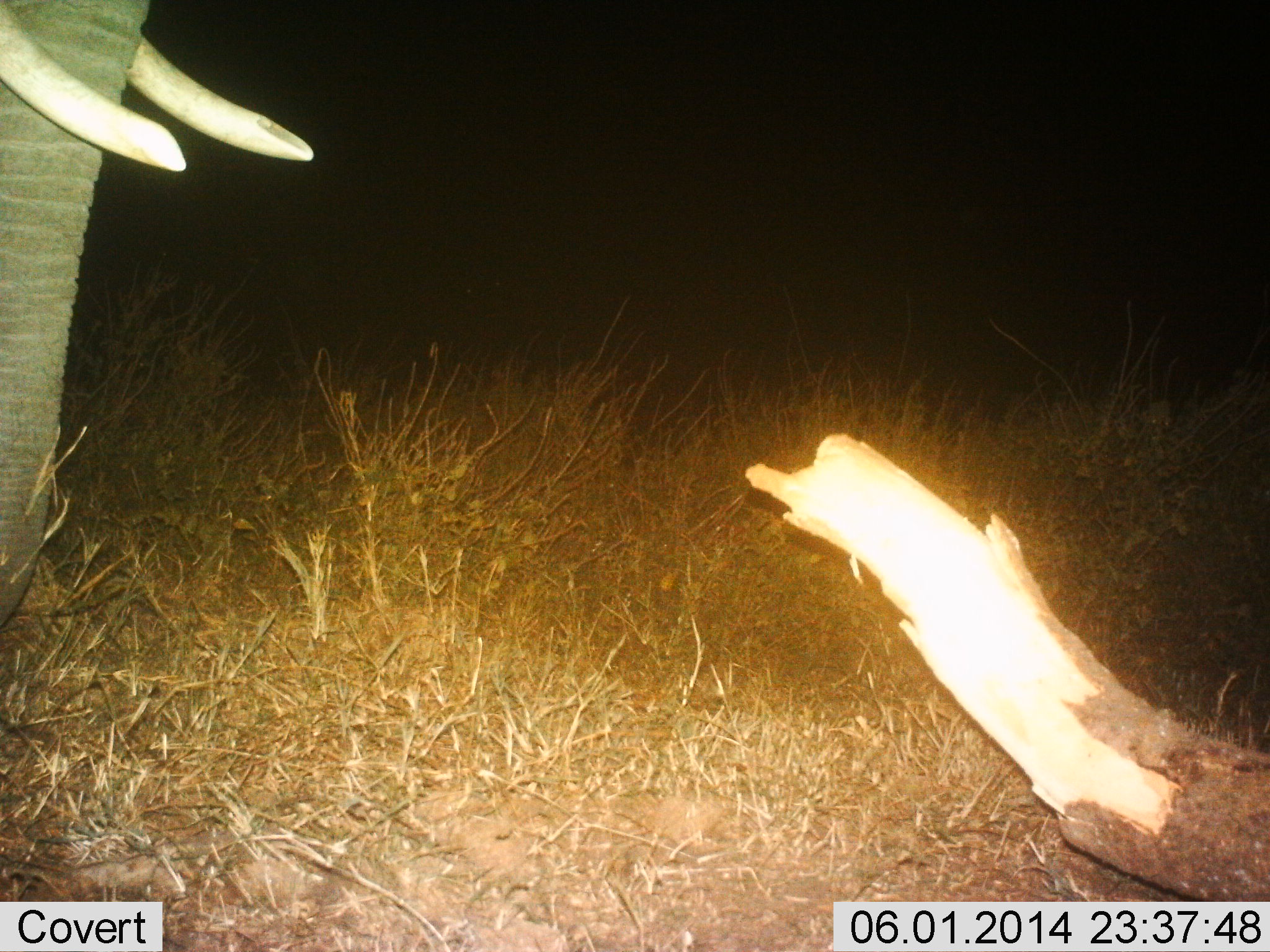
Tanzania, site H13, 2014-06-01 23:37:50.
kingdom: Animalia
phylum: Chordata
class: Mammalia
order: Proboscidea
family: Elephantidae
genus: Loxodonta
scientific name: Loxodonta africana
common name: african bush elephant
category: elephant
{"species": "elephant (african bush elephant) (Loxodonta africana)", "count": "1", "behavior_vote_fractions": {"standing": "100%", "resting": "0%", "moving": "0%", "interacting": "0%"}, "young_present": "0%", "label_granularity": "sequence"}